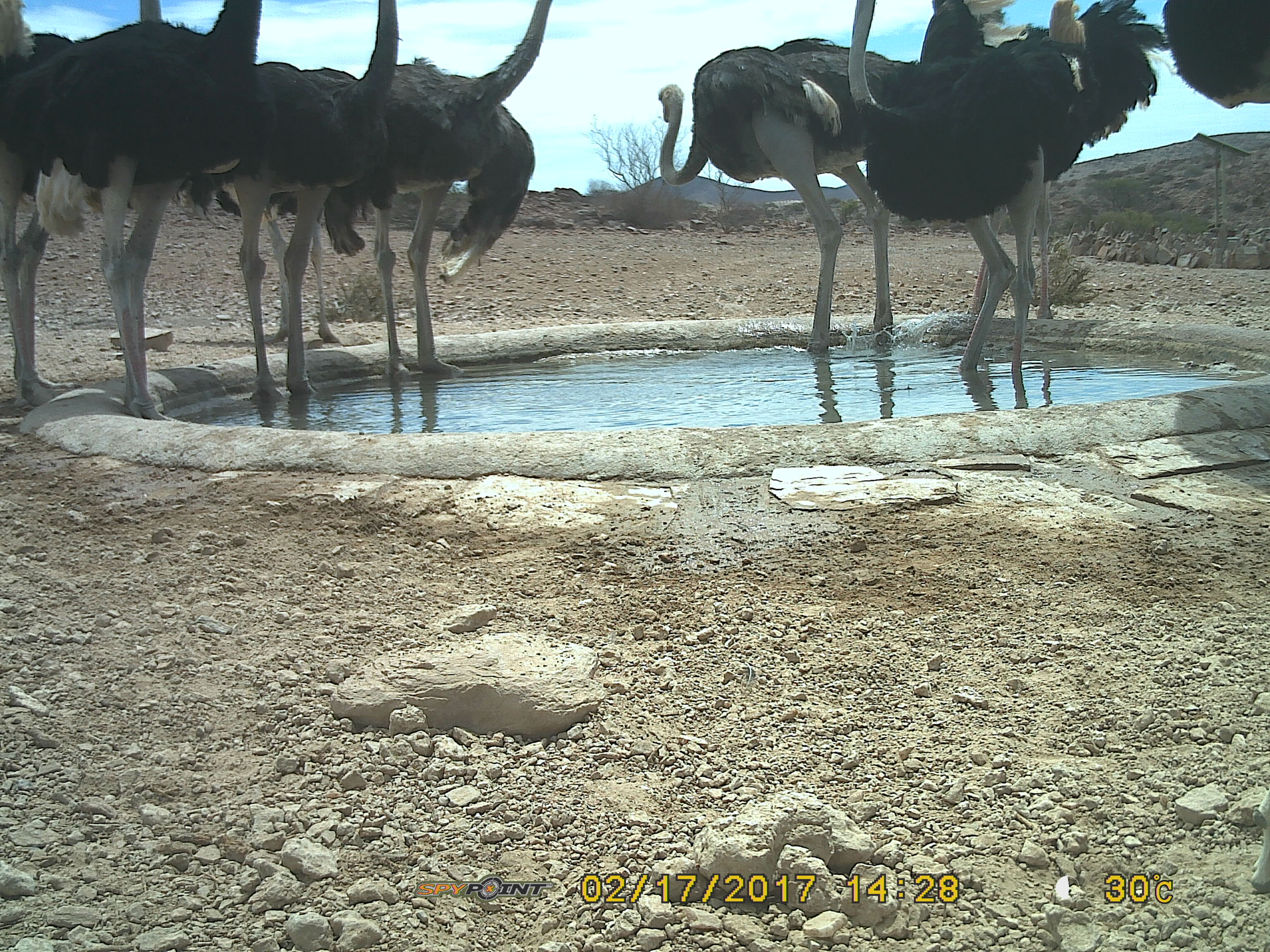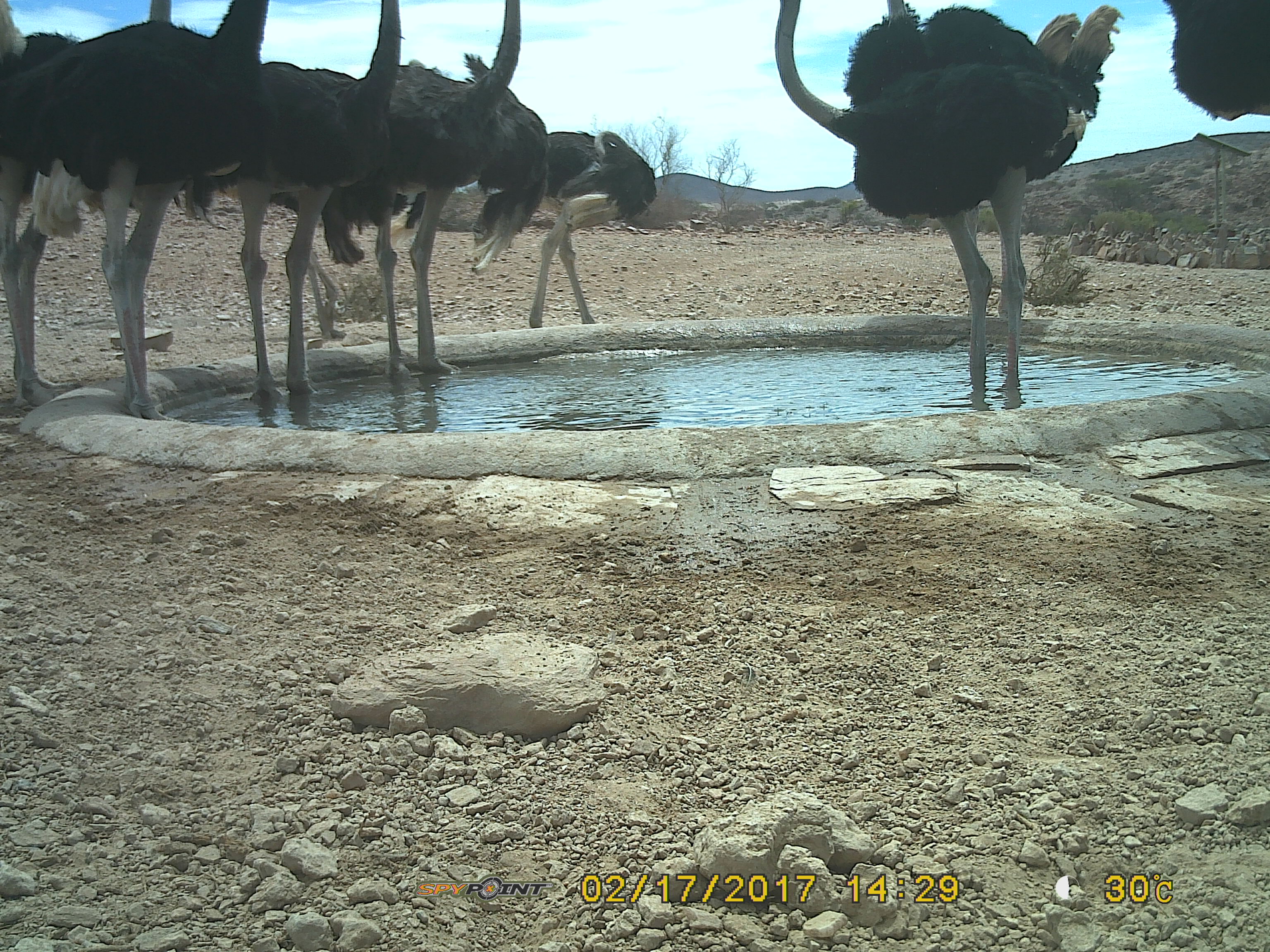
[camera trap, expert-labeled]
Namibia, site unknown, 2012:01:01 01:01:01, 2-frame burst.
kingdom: Animalia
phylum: Chordata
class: Aves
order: Struthioniformes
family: Struthionidae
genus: Struthio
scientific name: Struthio camelus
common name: common ostrich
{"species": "Struthio camelus (common ostrich)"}